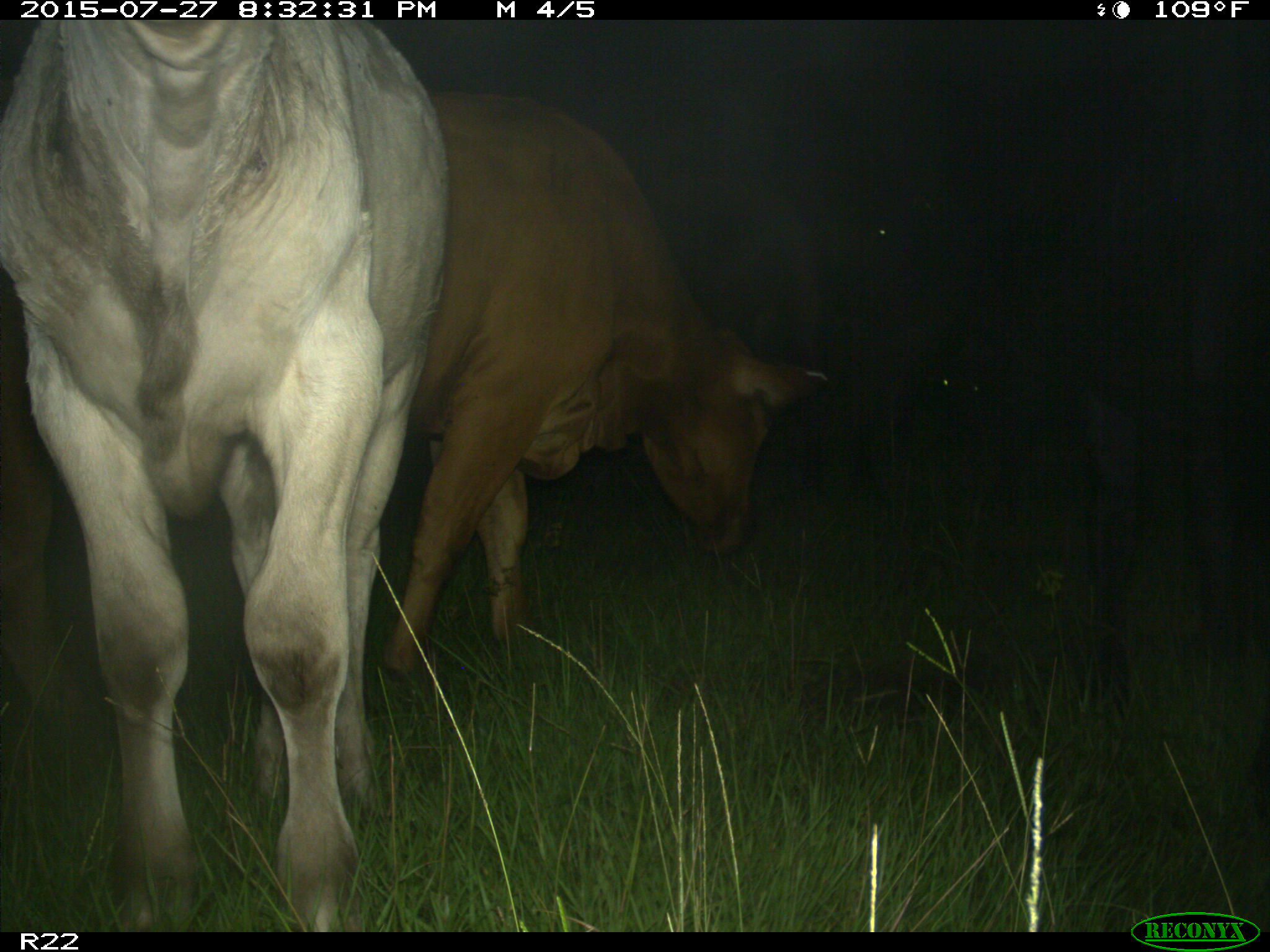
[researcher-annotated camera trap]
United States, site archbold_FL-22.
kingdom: Animalia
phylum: Chordata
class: Mammalia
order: Artiodactyla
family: Bovidae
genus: Bos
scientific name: Bos taurus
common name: domestic cow